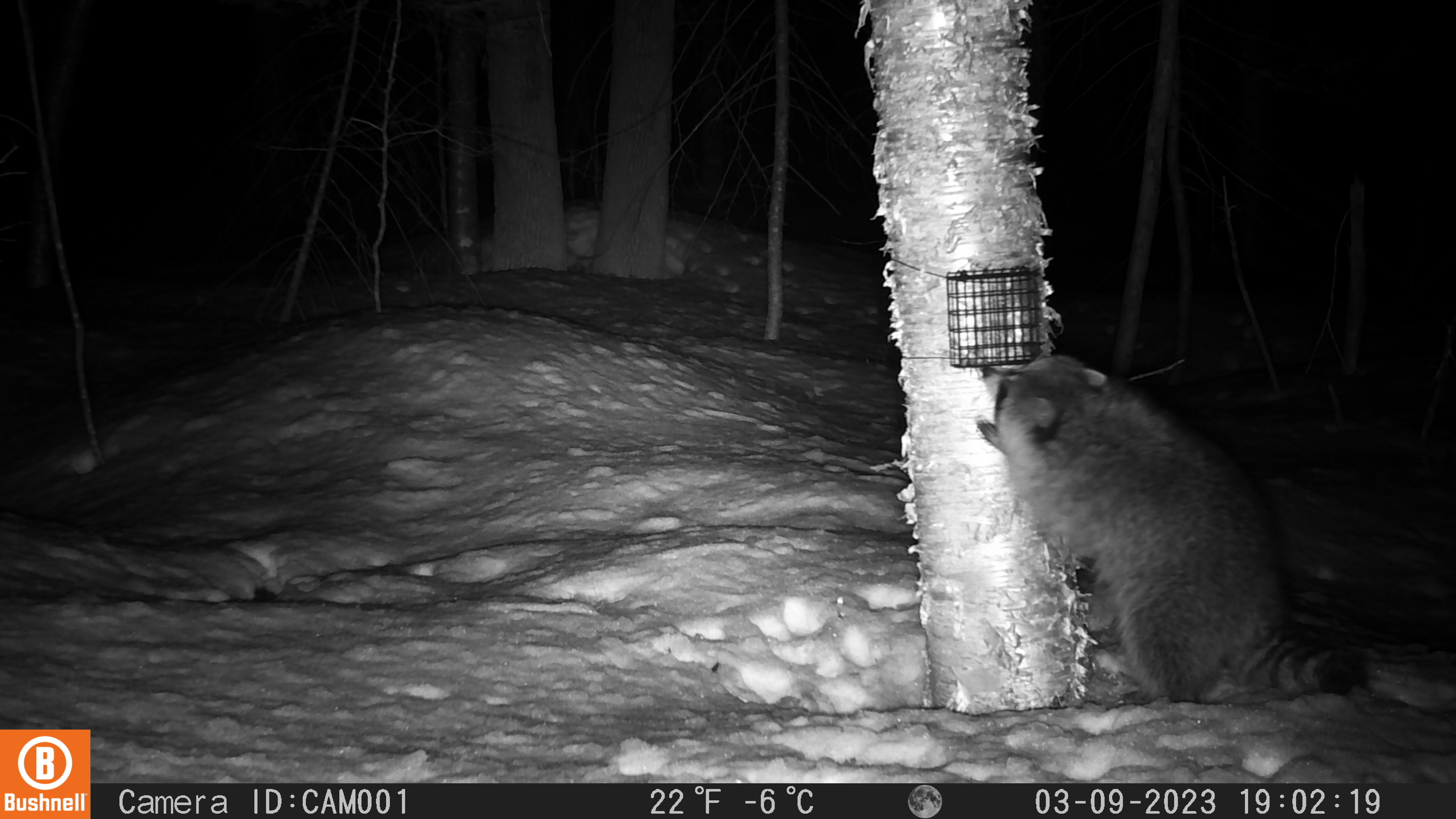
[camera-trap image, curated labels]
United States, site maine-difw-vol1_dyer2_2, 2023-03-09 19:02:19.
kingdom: Animalia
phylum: Chordata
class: Mammalia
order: Carnivora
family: Procyonidae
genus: Procyon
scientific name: Procyon lotor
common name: raccoon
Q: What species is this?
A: Raccoon (Procyon lotor).